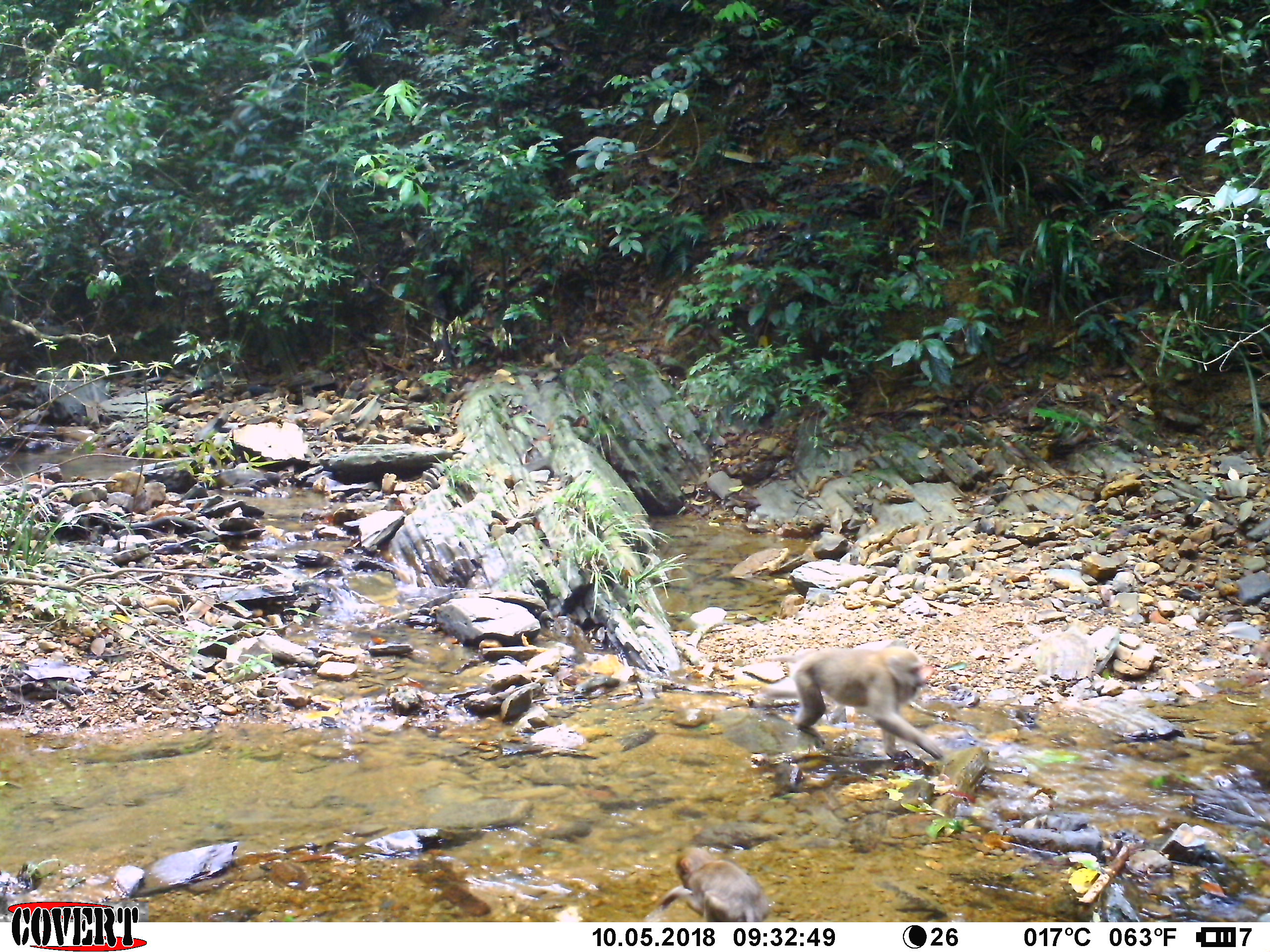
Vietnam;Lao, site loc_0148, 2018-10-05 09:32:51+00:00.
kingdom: Animalia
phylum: Chordata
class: Mammalia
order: Primates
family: Cercopithecidae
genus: Macaca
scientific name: Macaca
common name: macaques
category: assam or rhesus macaque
Assam or rhesus macaque (macaques) (Macaca). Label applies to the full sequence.